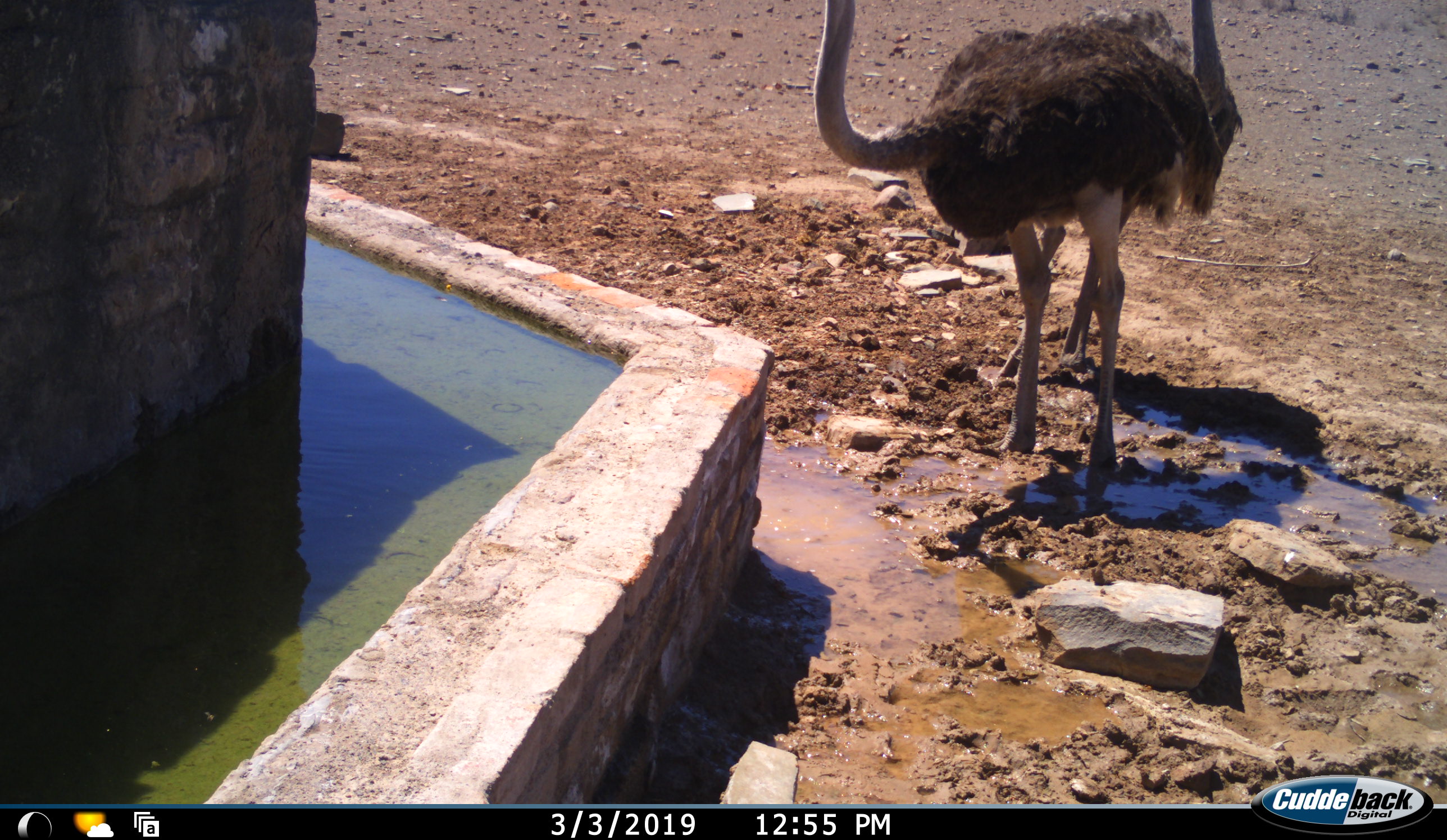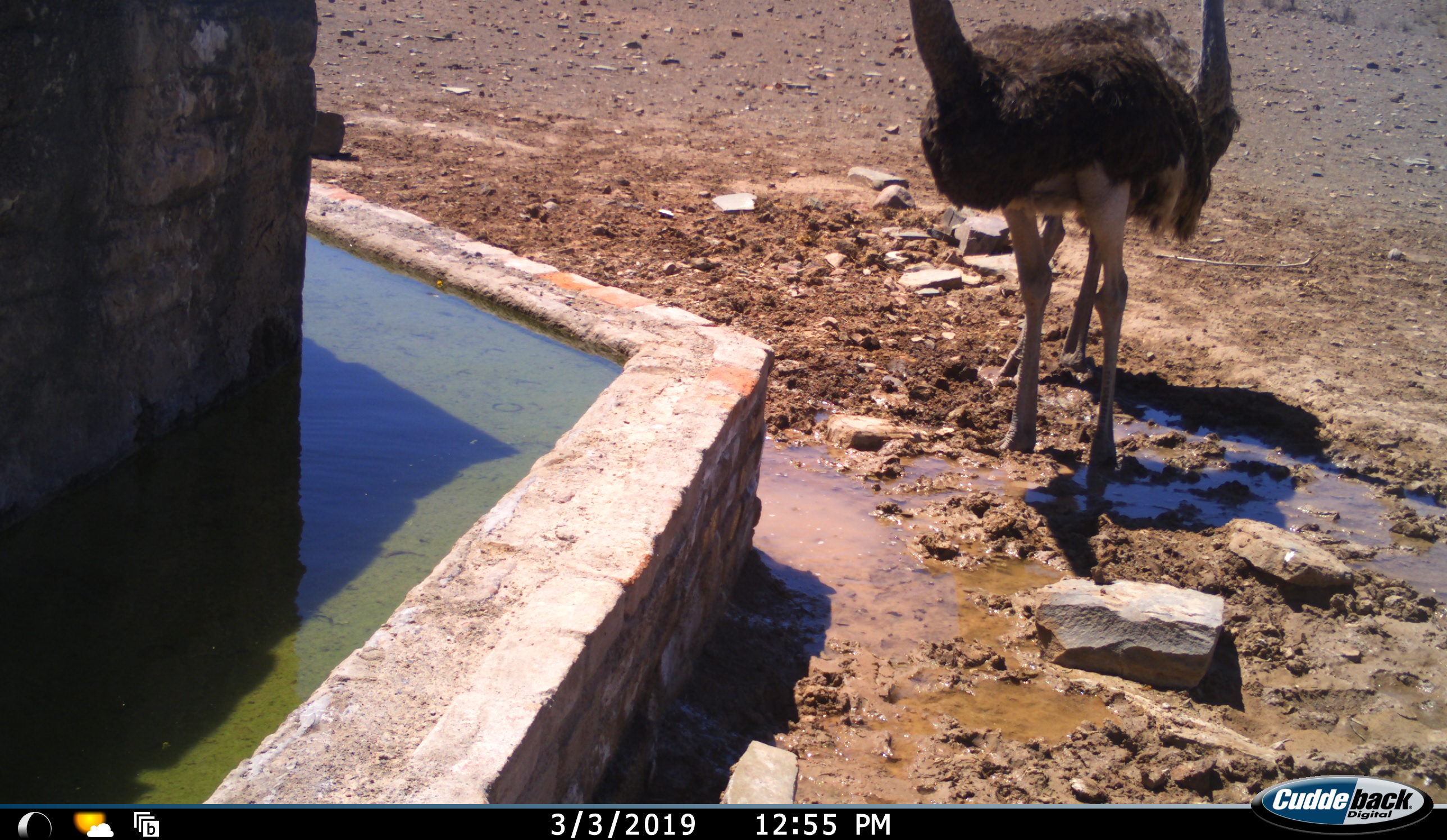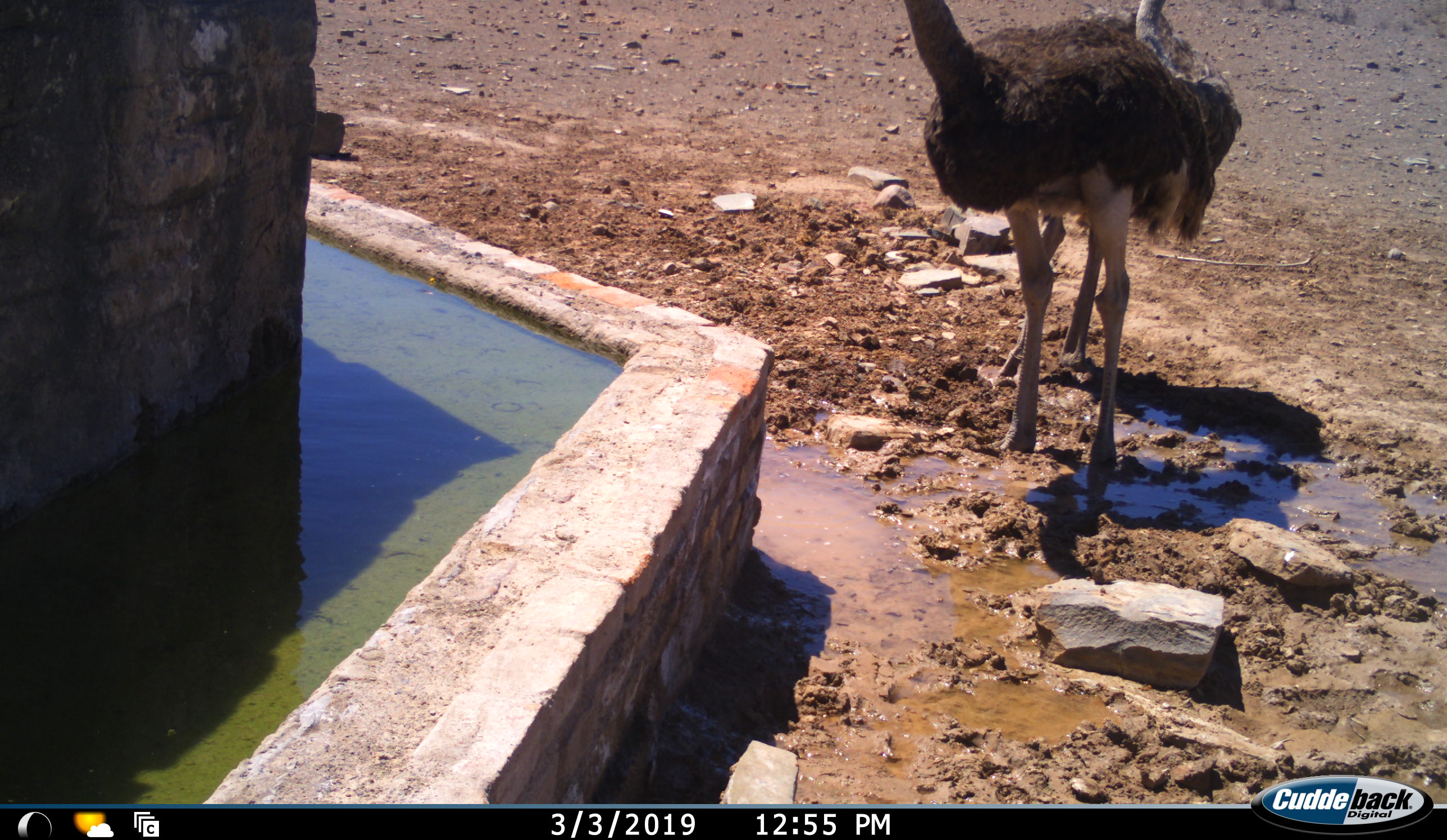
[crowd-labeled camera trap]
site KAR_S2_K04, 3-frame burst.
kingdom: Animalia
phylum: Chordata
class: Aves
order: Struthioniformes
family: Struthionidae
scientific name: Struthionidae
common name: ostrich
Ostrich (Struthionidae), count 2. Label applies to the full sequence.